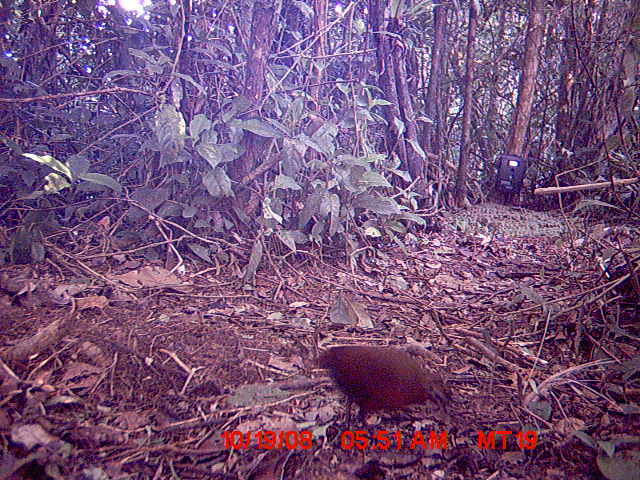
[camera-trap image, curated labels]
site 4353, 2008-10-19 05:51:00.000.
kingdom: Animalia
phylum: Chordata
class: Aves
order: Gruiformes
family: Sarothruridae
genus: Mentocrex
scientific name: Mentocrex kioloides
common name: madagascar wood rail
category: canirallus kioloides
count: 1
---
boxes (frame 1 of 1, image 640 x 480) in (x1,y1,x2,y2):
canirallus kioloides: (310,341,449,438)